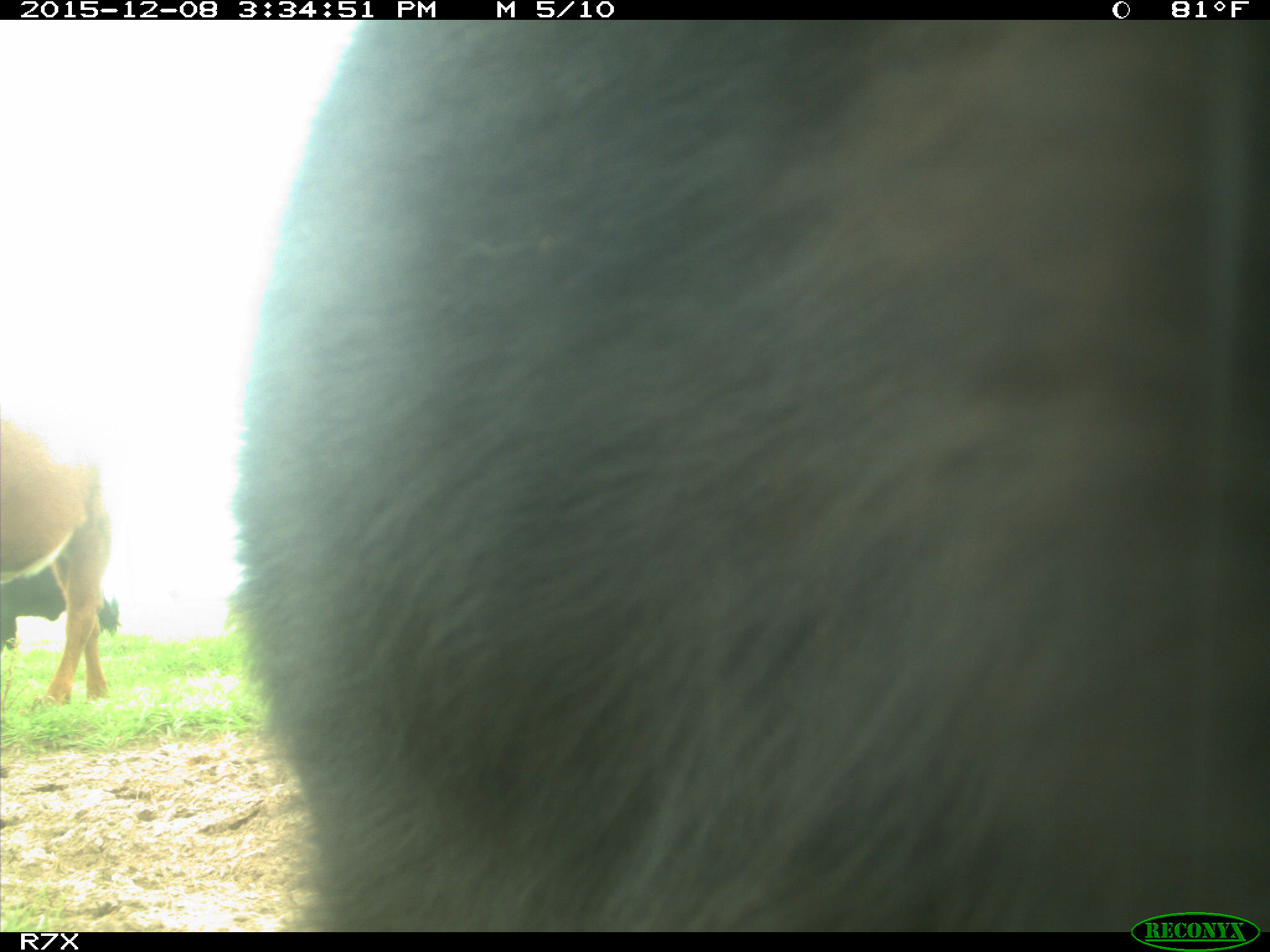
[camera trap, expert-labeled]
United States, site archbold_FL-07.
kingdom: Animalia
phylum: Chordata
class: Mammalia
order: Artiodactyla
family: Bovidae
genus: Bos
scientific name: Bos taurus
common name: domestic cow